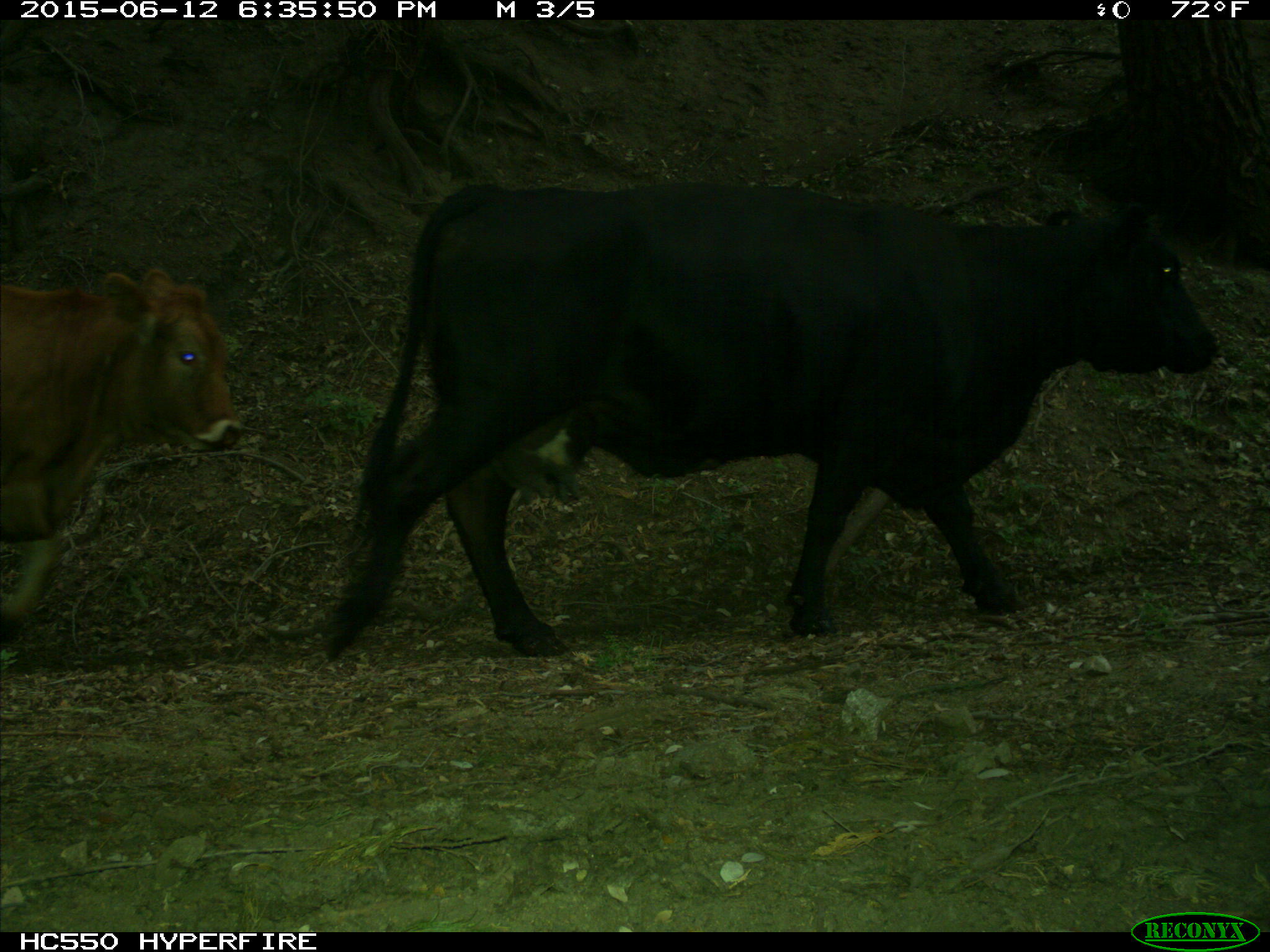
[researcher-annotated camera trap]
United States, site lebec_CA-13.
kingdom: Animalia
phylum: Chordata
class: Mammalia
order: Artiodactyla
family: Bovidae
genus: Bos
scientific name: Bos taurus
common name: domestic cow